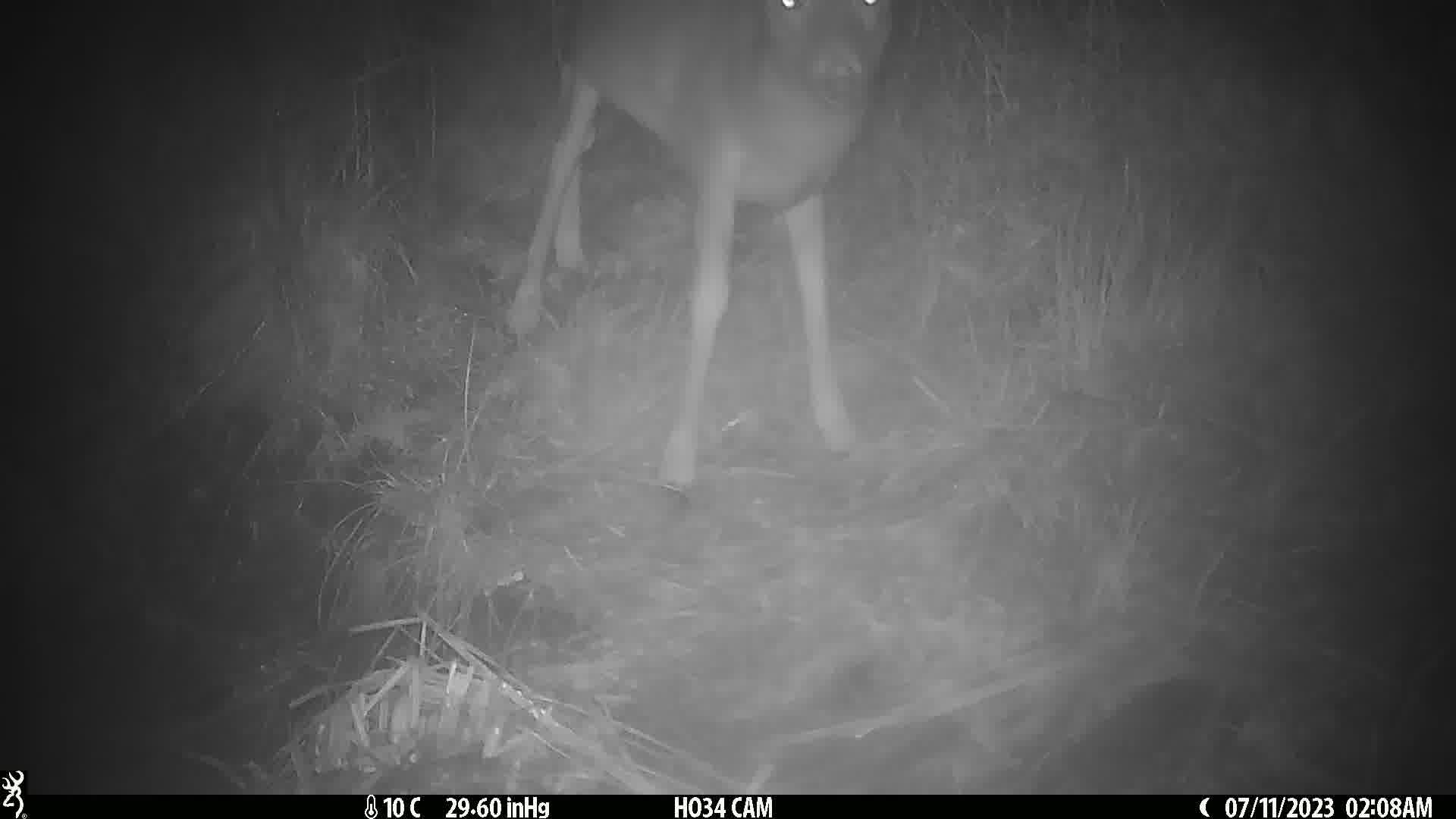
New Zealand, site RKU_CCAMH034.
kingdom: Animalia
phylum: Chordata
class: Mammalia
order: Artiodactyla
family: Cervidae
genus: Odocoileus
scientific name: Odocoileus virginianus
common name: white-tailed deer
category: white tailed deer